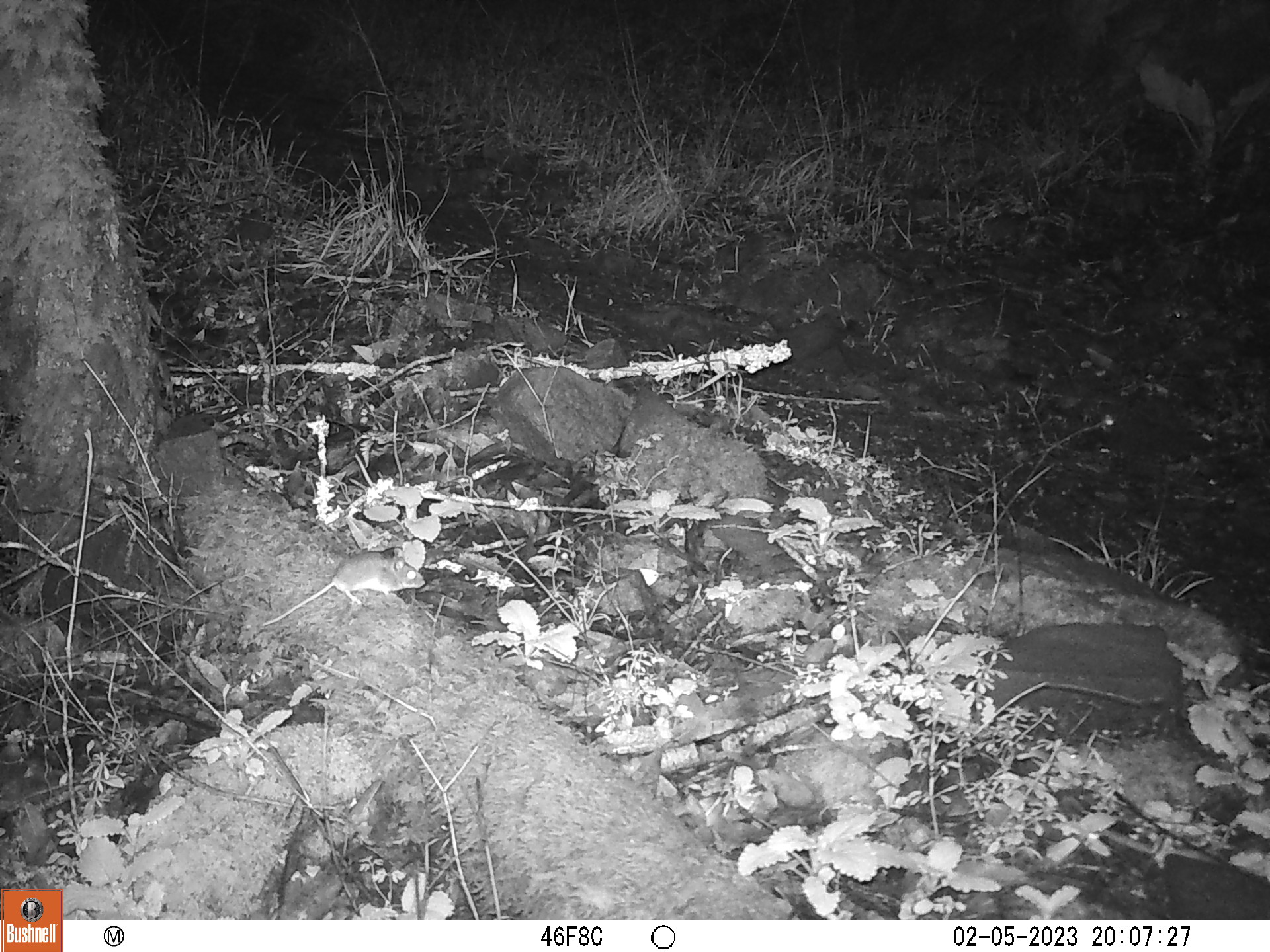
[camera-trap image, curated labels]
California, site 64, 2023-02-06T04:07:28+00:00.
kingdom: Animalia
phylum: Chordata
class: Mammalia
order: Rodentia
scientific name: Rodentia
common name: mouse or rat